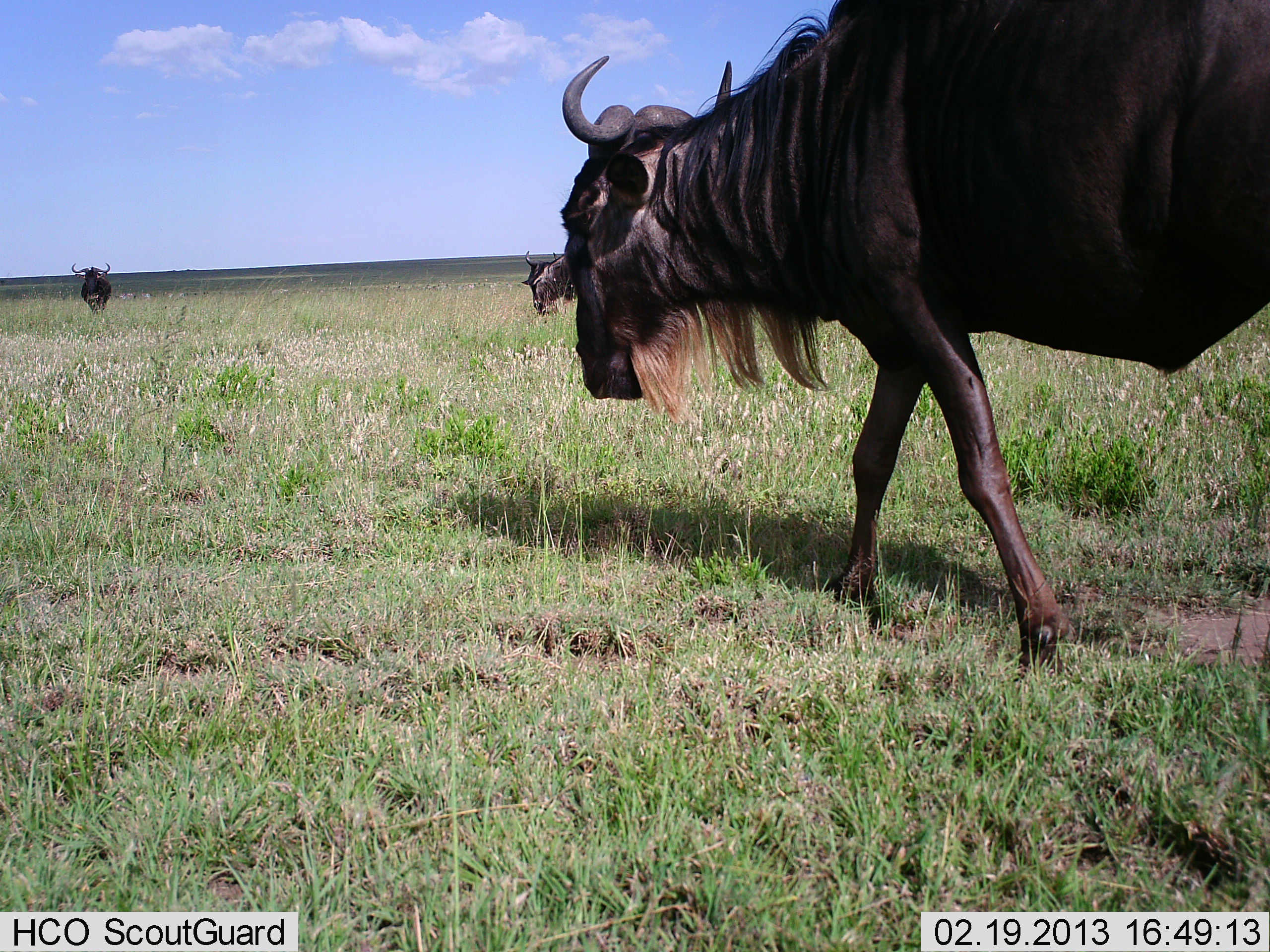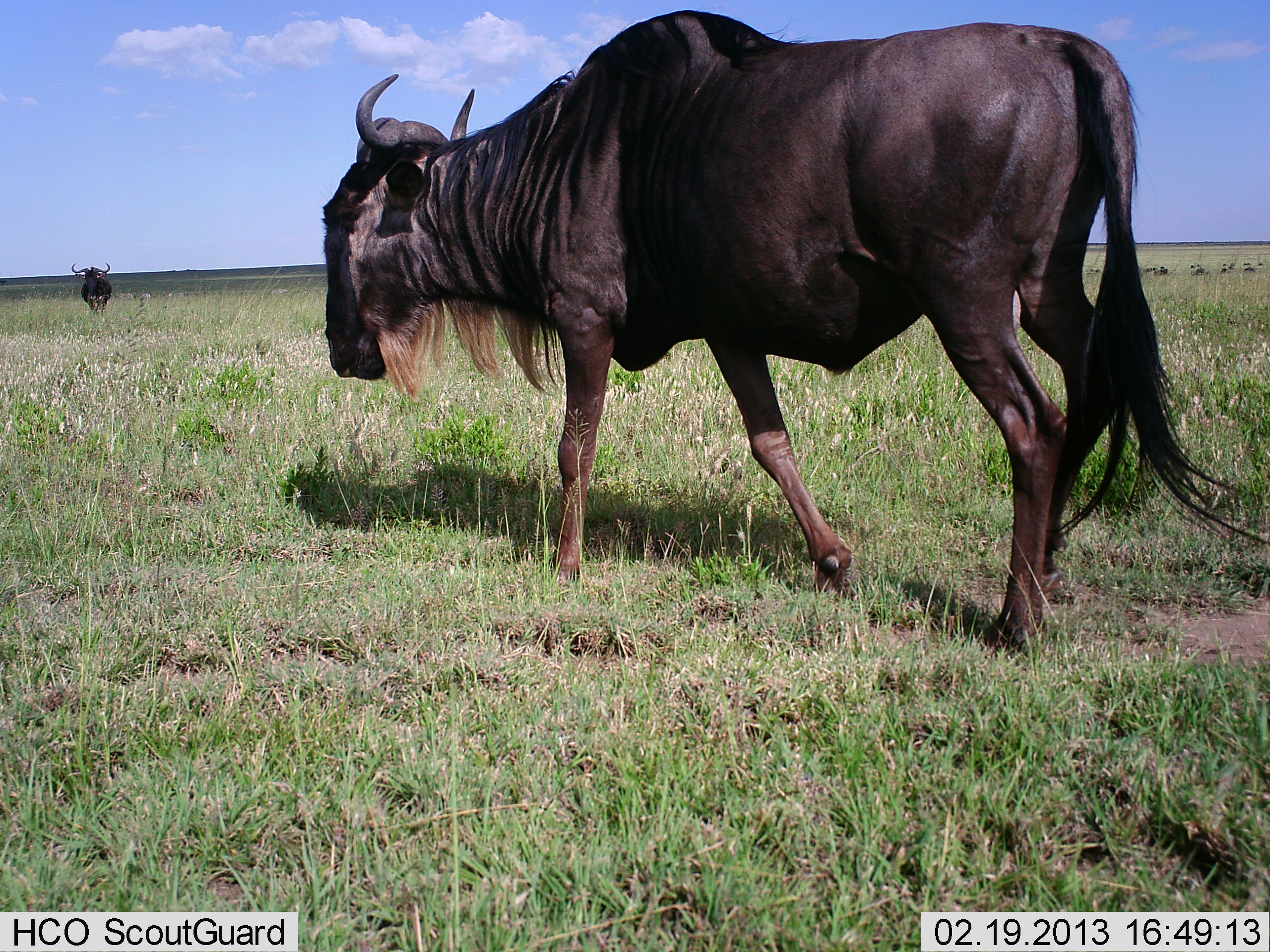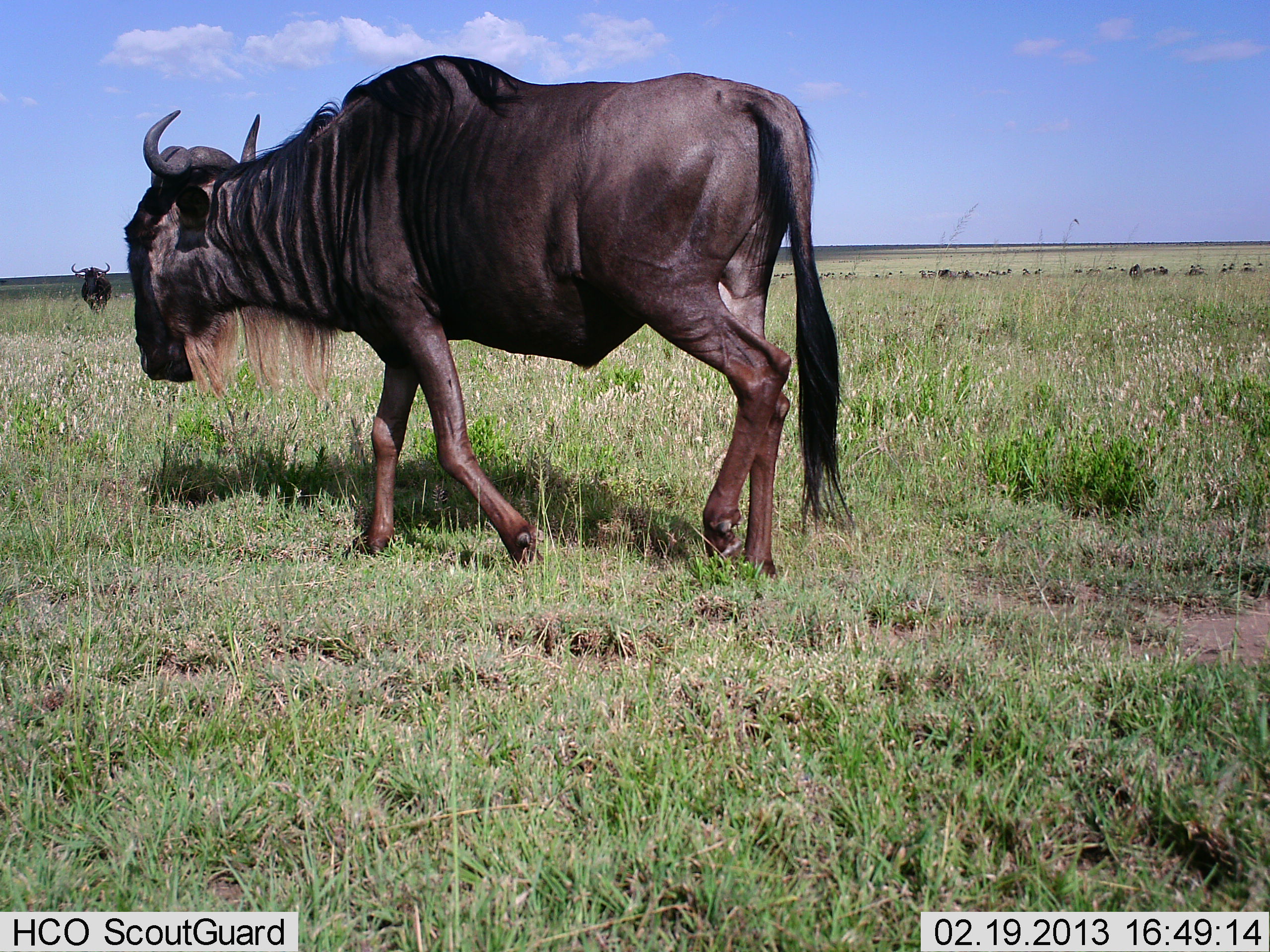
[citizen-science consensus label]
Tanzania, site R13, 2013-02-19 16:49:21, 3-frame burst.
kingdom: Animalia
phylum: Chordata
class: Mammalia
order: Artiodactyla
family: Bovidae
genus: Connochaetes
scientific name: Connochaetes taurinus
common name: blue wildebeest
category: wildebeest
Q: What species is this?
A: Wildebeest (blue wildebeest) (Connochaetes taurinus).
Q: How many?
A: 3.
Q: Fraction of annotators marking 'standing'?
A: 59%.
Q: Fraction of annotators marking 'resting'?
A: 0%.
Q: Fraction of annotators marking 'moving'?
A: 95%.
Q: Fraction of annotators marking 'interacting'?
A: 0%.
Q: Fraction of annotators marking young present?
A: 0%.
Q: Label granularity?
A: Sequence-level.